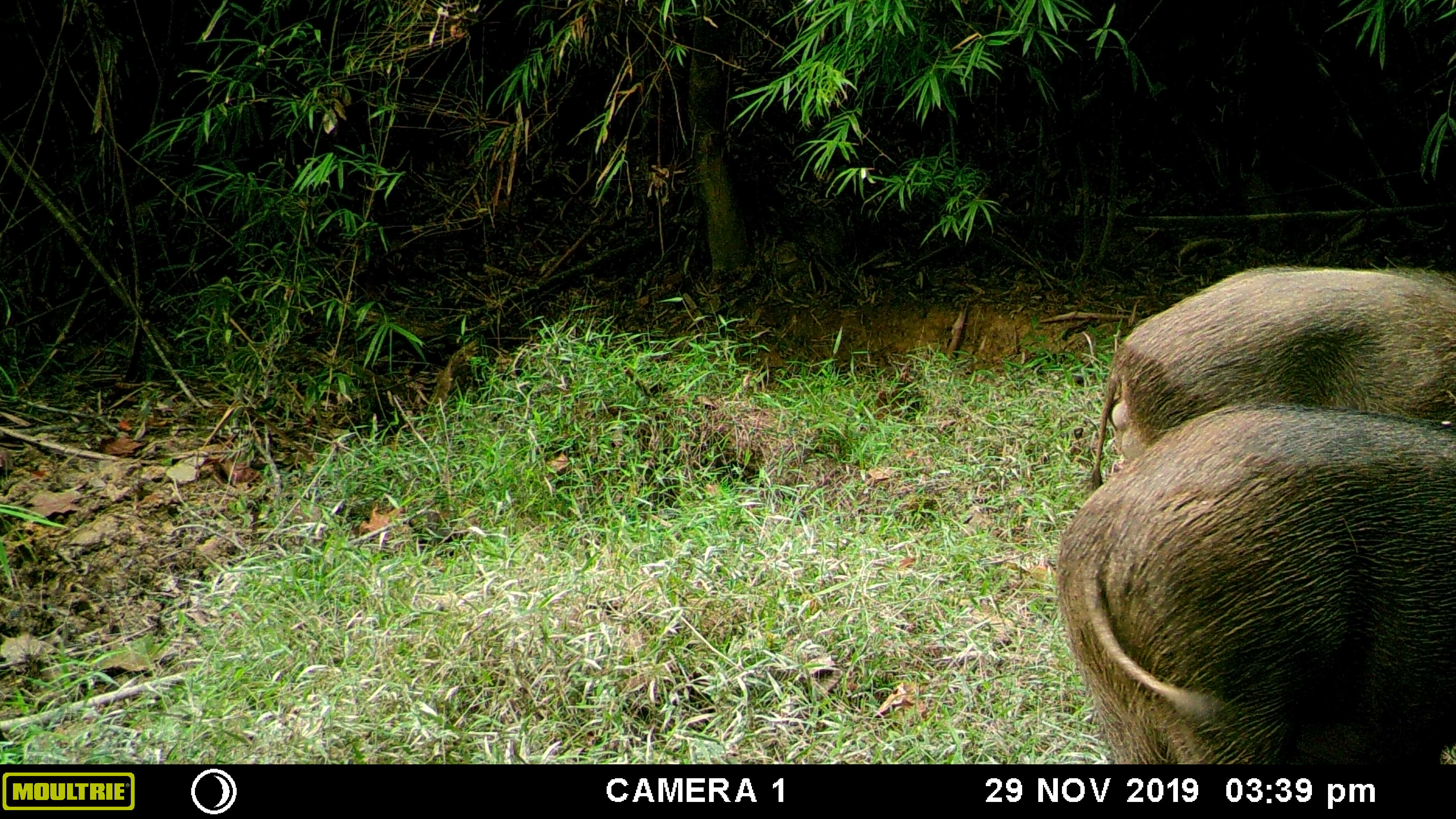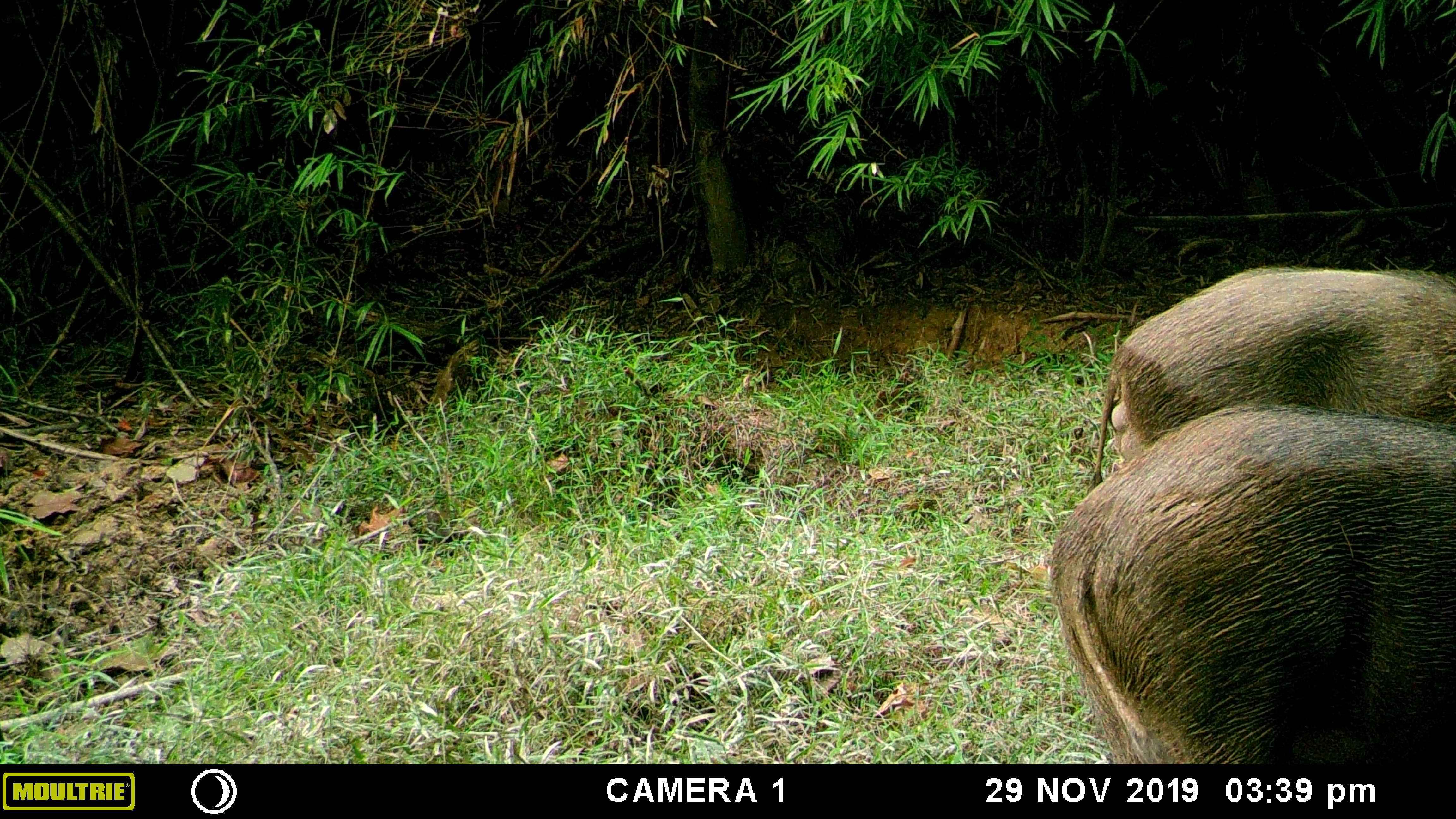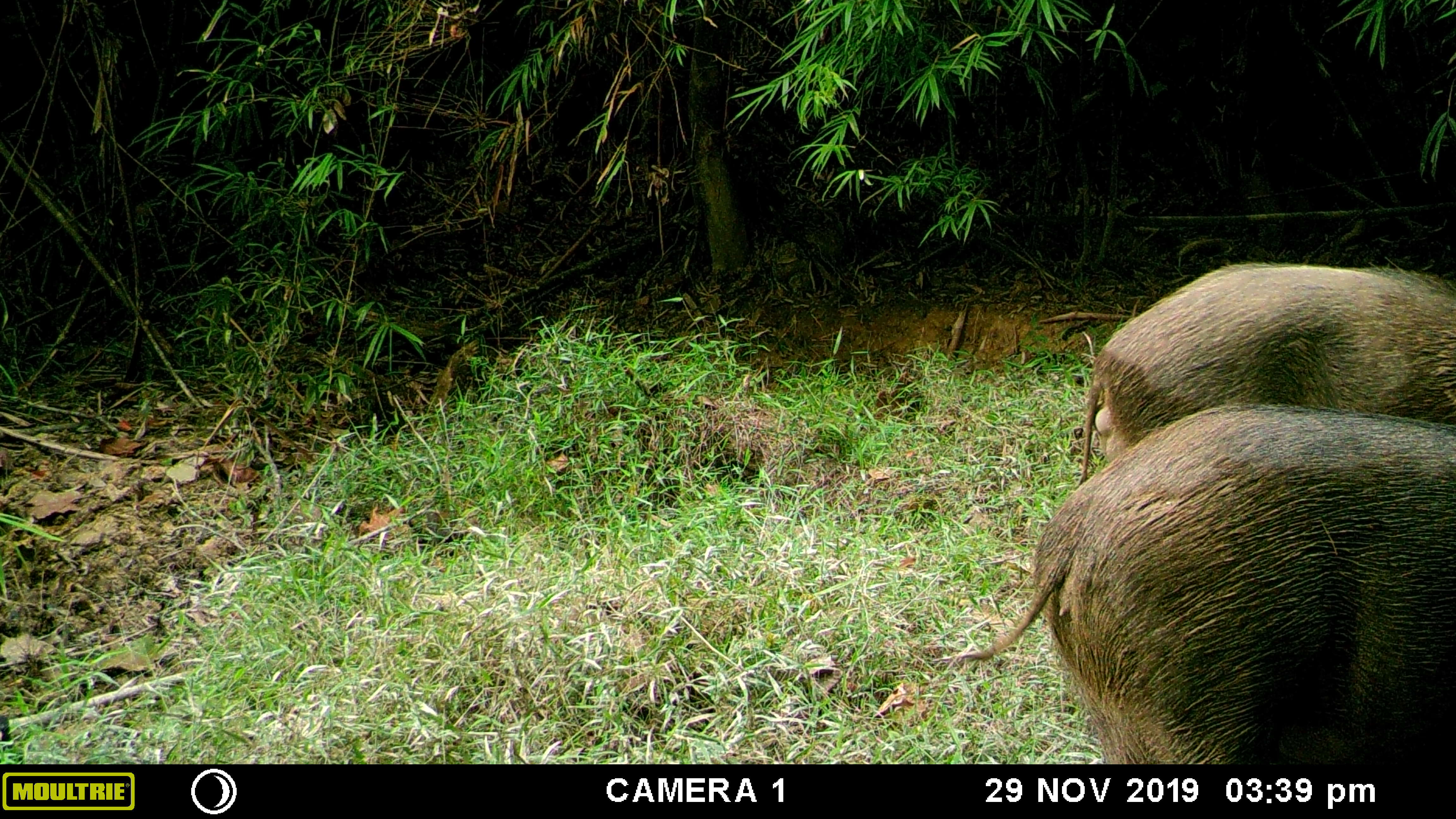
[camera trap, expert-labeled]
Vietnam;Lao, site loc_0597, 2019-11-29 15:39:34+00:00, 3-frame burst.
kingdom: Animalia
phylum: Chordata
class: Mammalia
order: Artiodactyla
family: Suidae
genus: Sus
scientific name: Sus scrofa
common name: eurasian wild pig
Eurasian wild pig (Sus scrofa). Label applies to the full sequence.